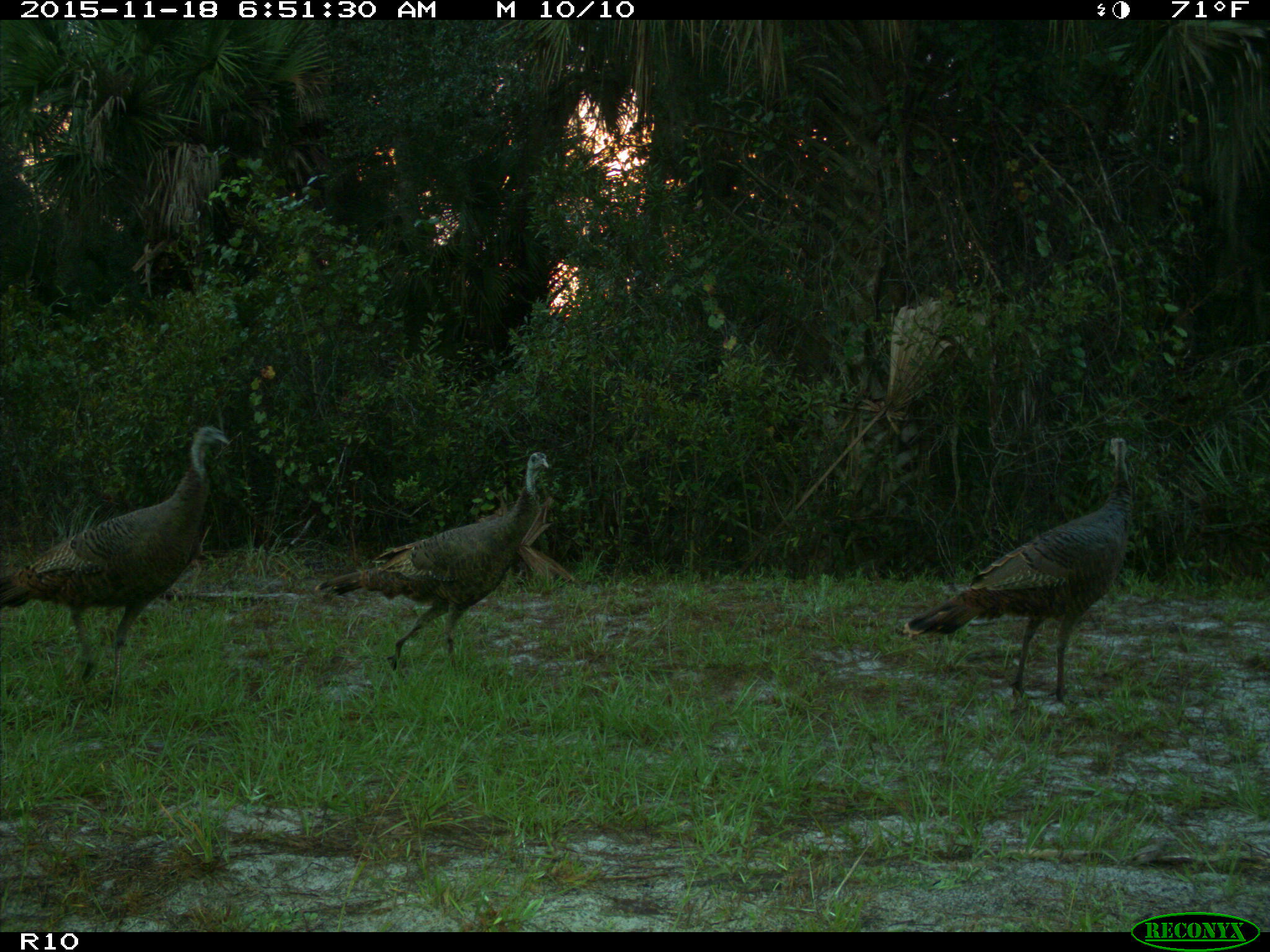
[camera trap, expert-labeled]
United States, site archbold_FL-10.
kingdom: Animalia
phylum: Chordata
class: Aves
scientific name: Aves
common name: birds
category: unidentified bird